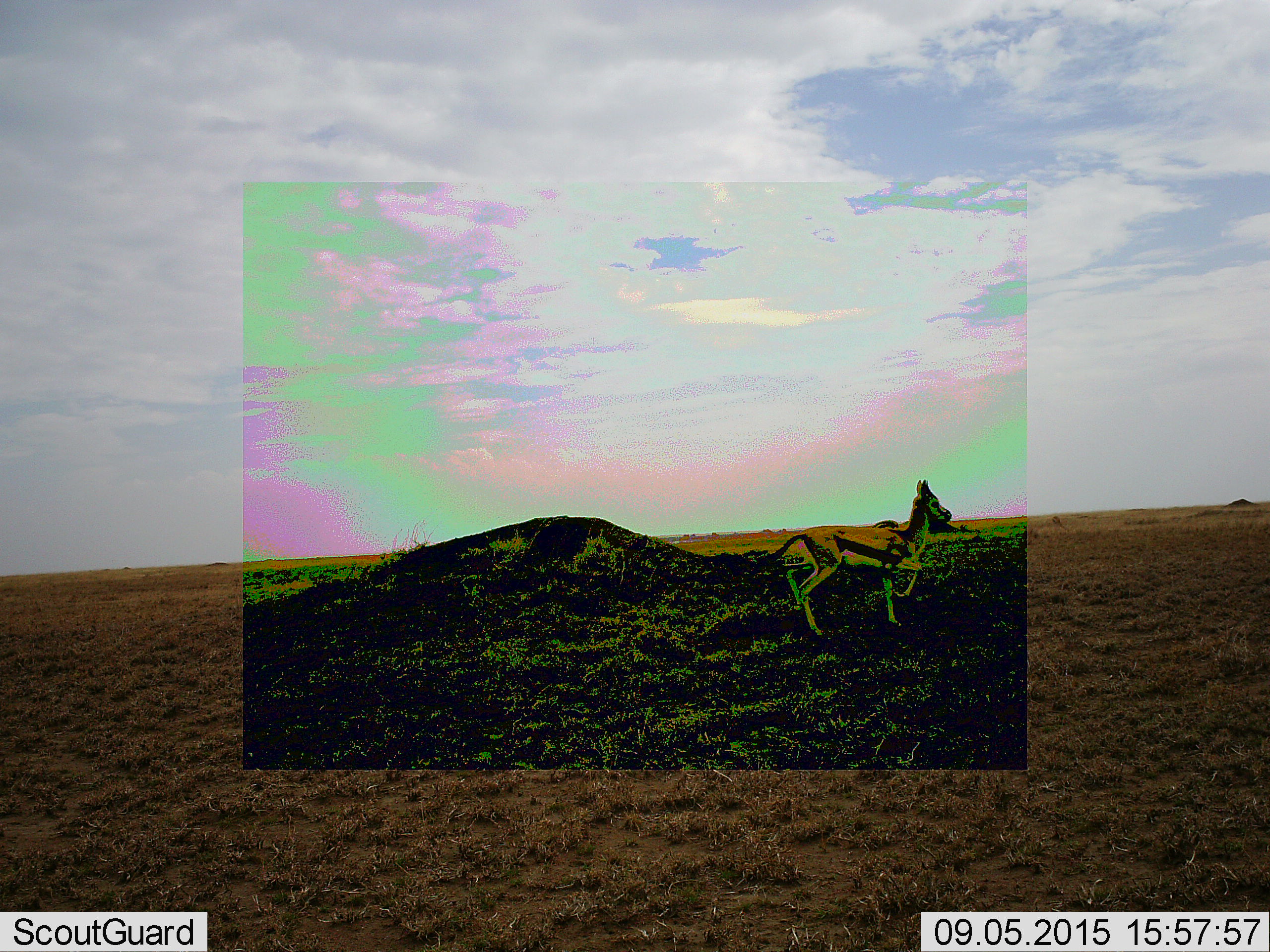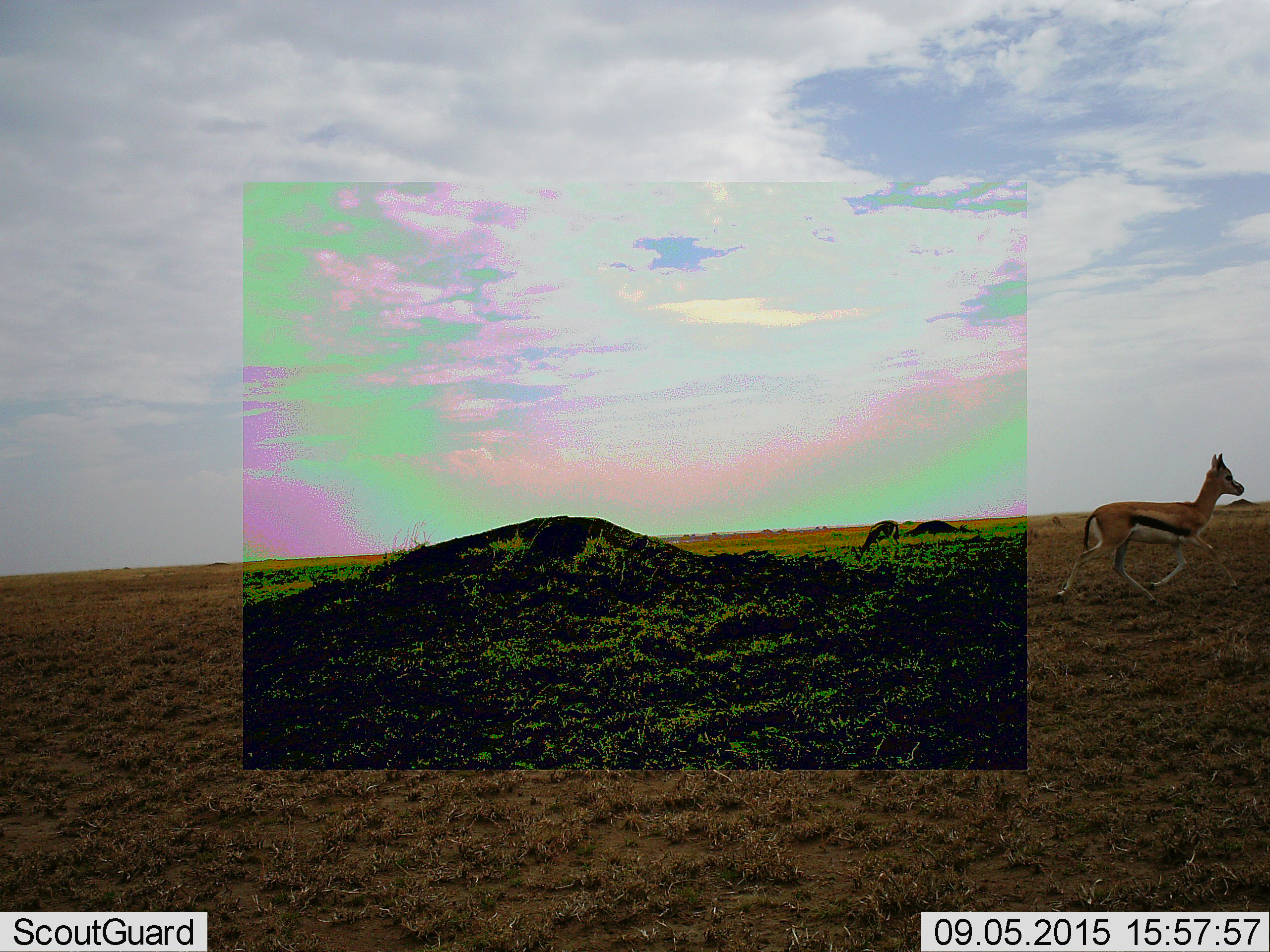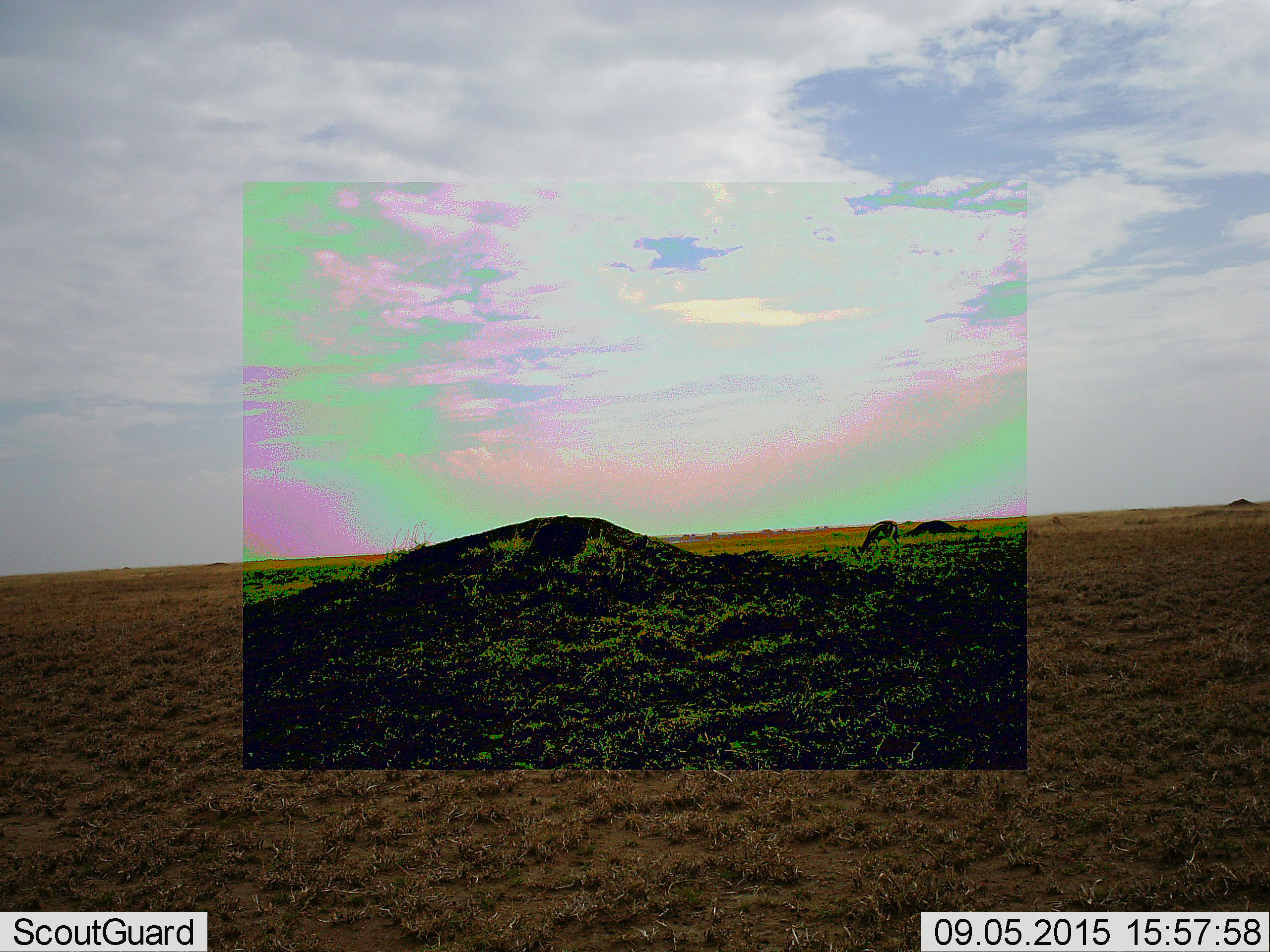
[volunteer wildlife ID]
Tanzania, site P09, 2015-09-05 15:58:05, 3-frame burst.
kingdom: Animalia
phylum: Chordata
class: Mammalia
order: Artiodactyla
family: Bovidae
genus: Eudorcas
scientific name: Eudorcas thomsonii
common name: thomson's gazelle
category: gazellethomsons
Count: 2.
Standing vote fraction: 62%.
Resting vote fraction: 0%.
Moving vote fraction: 88%.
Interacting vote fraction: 0%.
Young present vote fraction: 0%.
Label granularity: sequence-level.